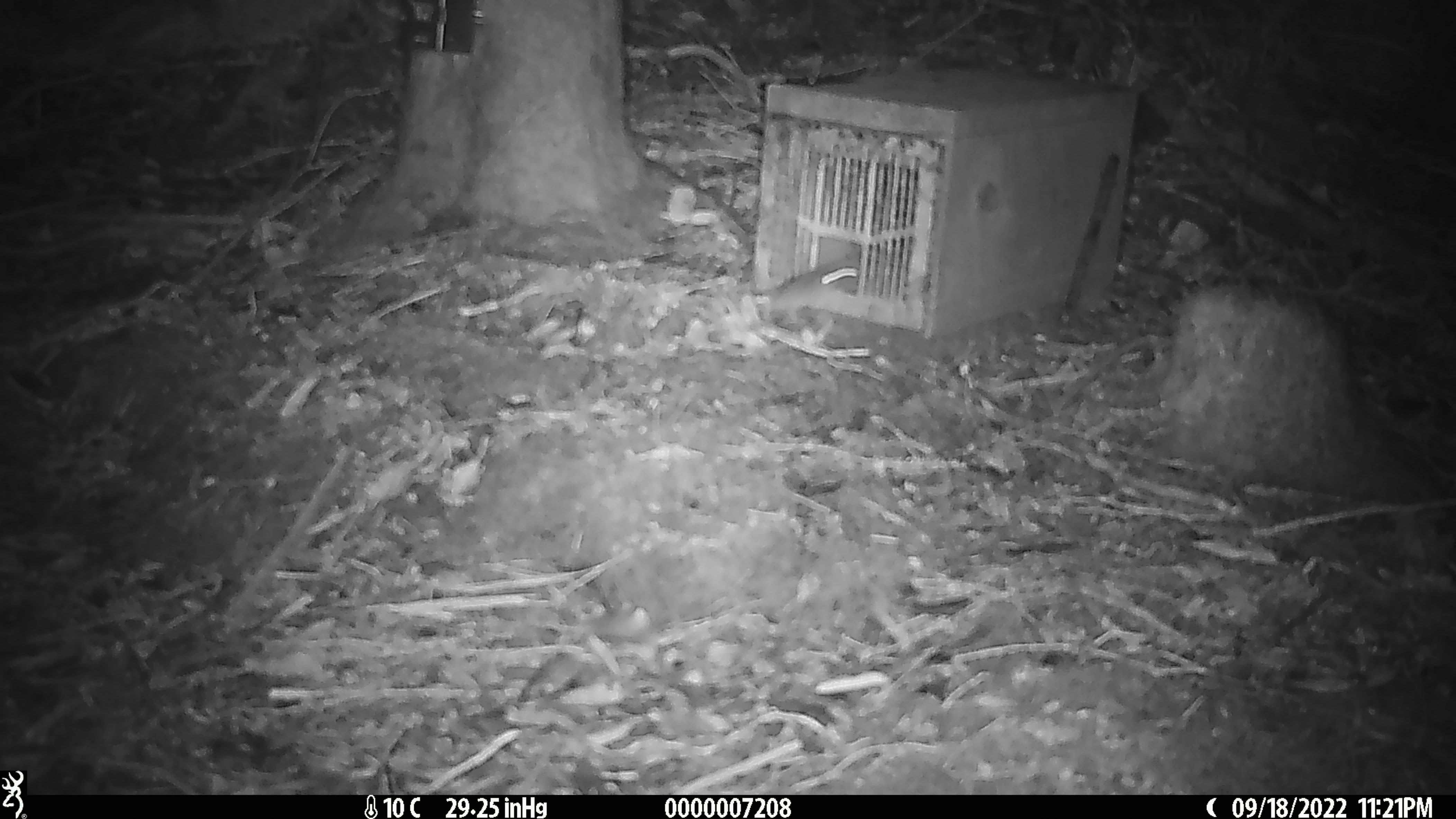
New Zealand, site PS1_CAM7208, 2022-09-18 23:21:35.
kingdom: Animalia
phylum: Chordata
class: Mammalia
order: Rodentia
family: Muridae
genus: Mus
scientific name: Mus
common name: mouse